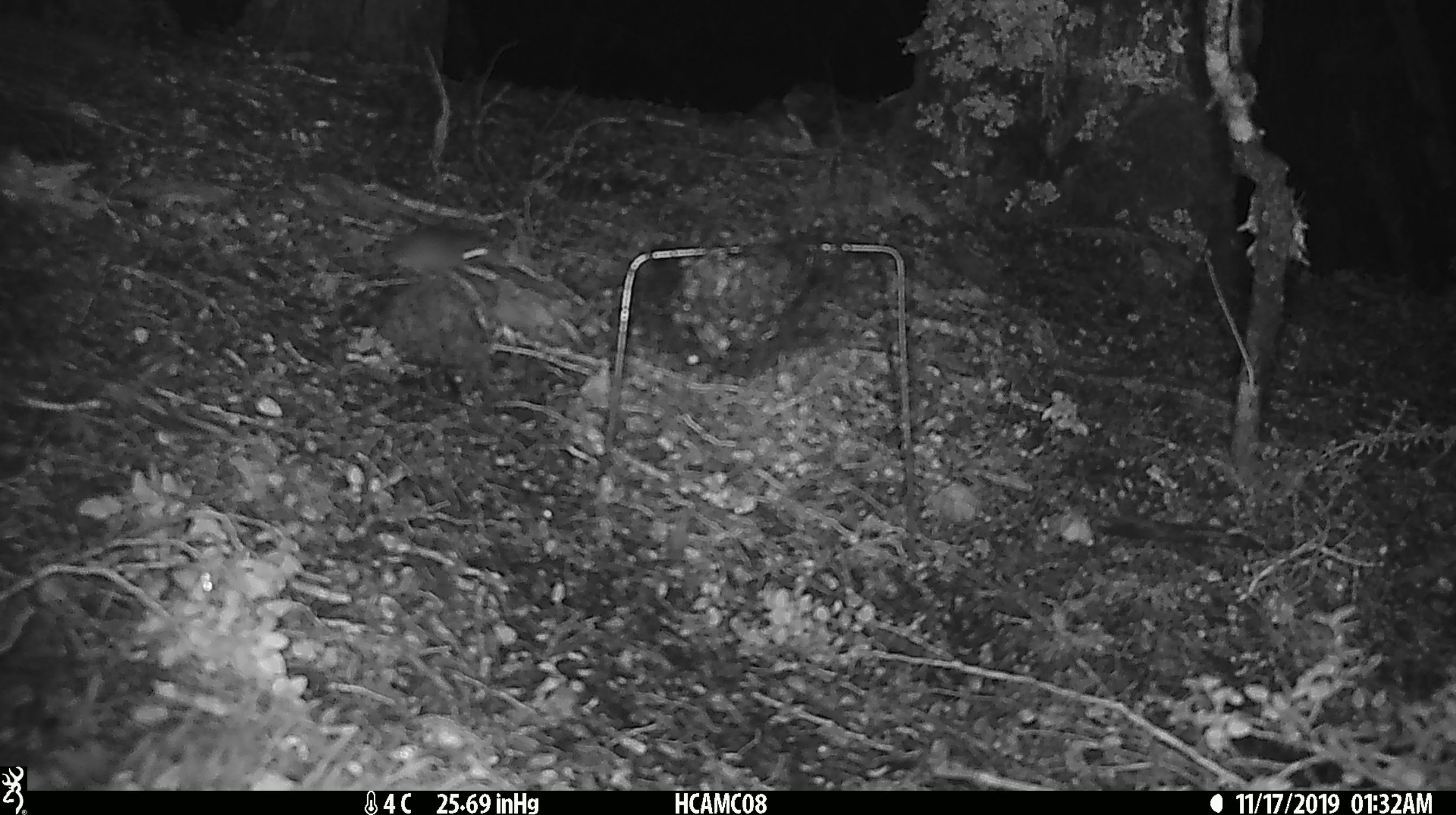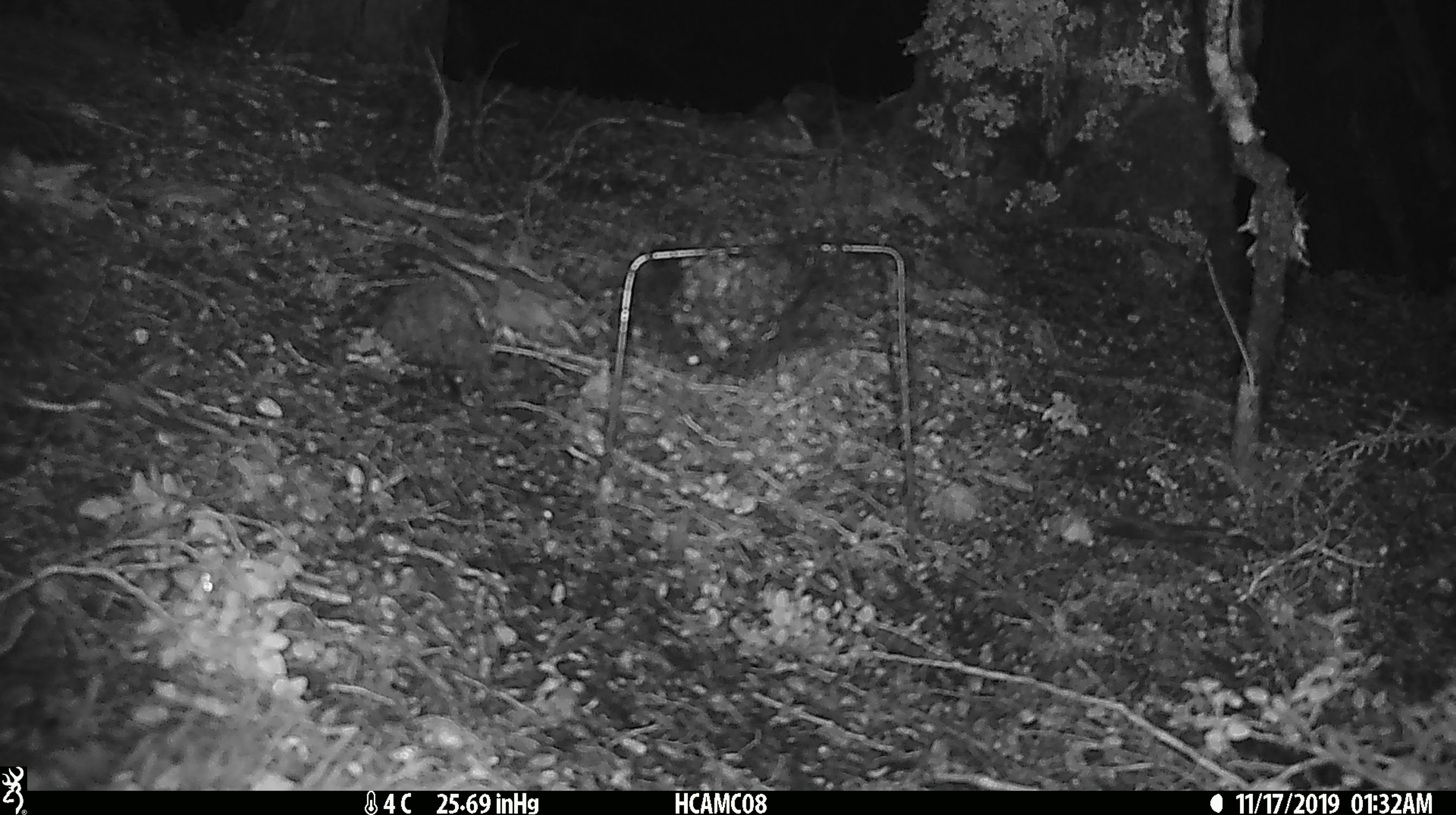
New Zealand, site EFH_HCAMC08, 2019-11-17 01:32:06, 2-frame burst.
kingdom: Animalia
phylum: Chordata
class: Mammalia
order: Rodentia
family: Muridae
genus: Mus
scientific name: Mus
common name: mouse